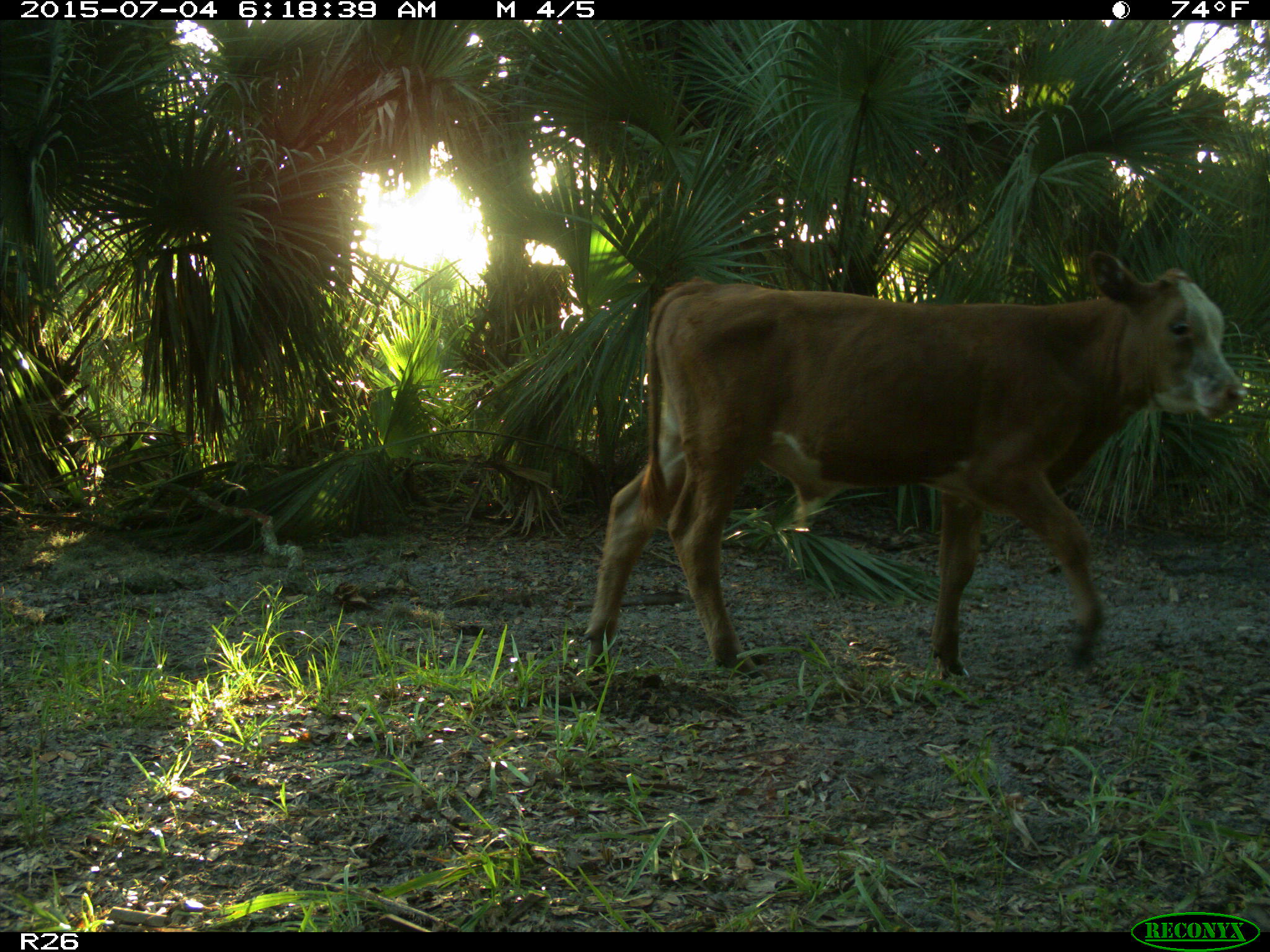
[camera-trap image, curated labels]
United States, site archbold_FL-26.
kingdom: Animalia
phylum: Chordata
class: Mammalia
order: Artiodactyla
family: Bovidae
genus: Bos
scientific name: Bos taurus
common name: domestic cow